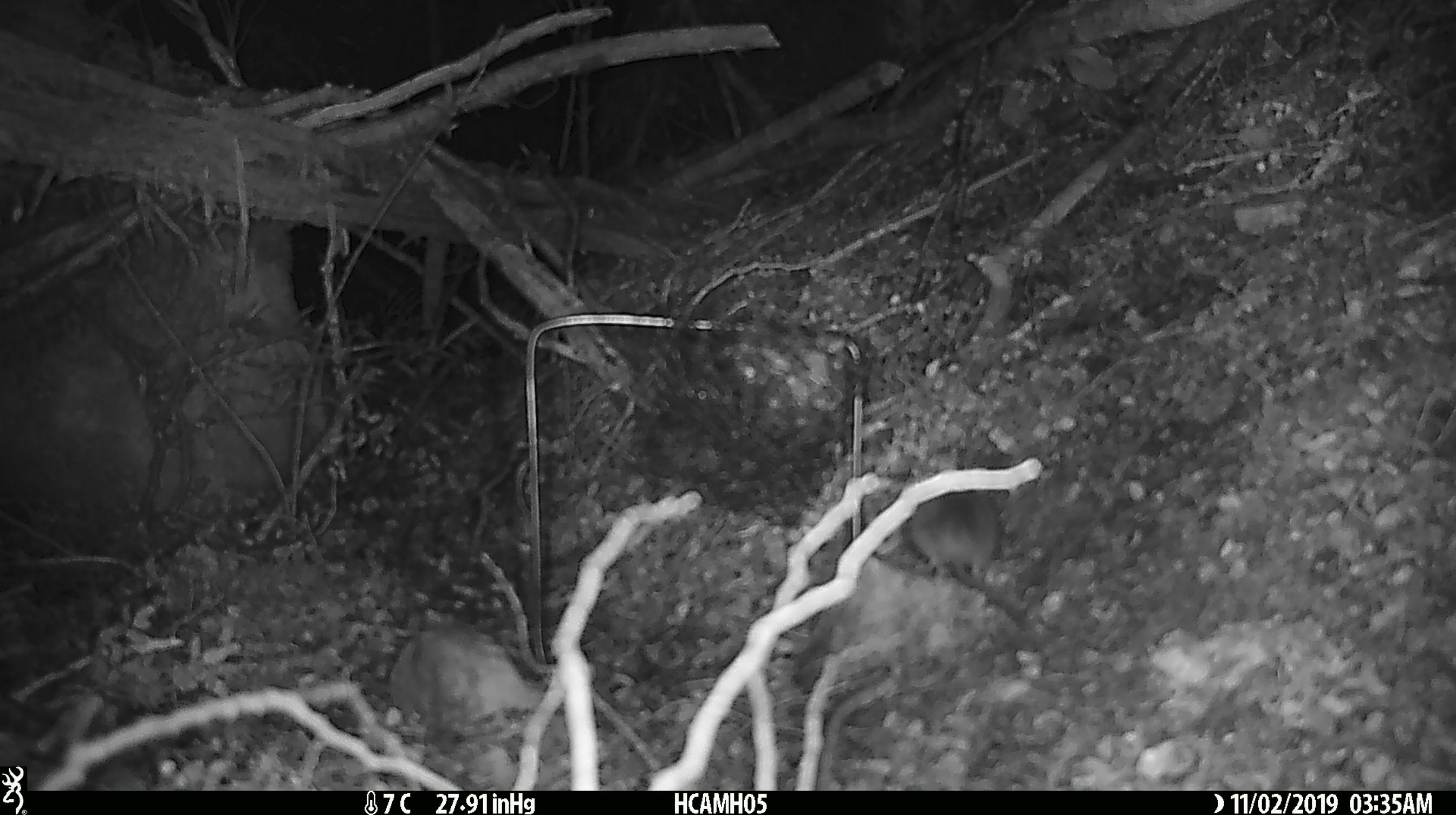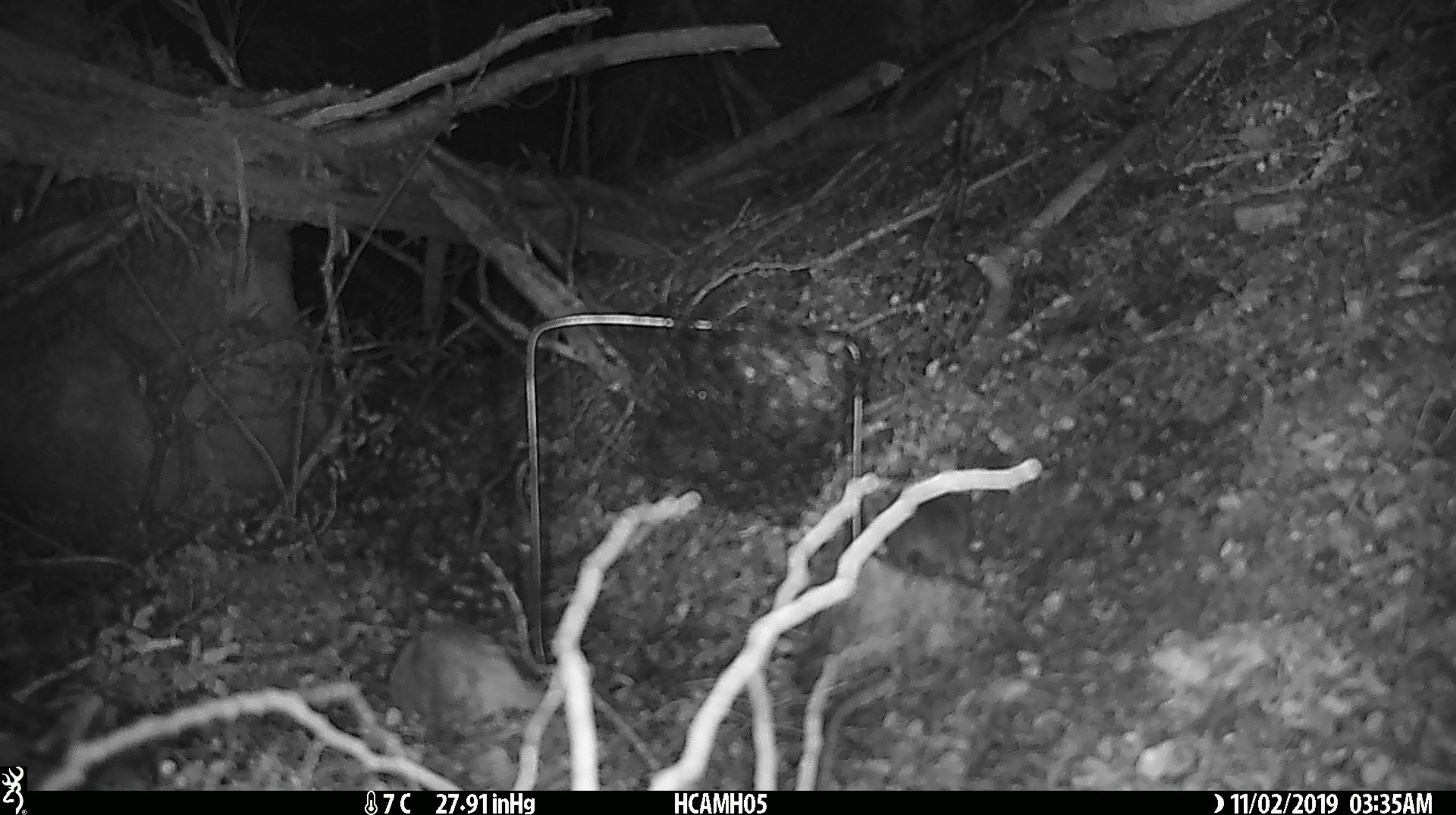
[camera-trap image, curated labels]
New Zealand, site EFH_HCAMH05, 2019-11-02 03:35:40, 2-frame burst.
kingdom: Animalia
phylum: Chordata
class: Mammalia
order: Rodentia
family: Muridae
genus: Mus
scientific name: Mus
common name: mouse